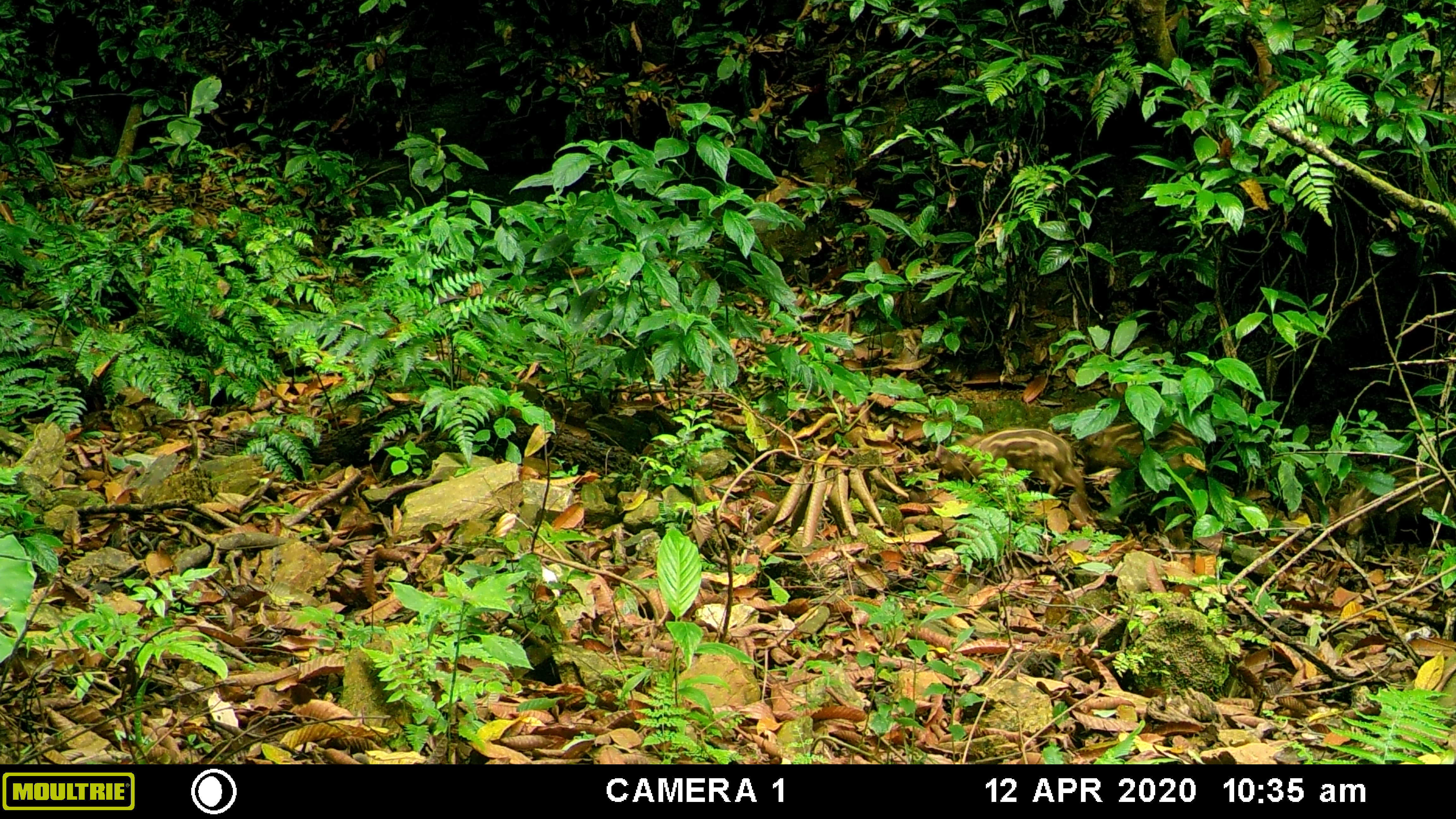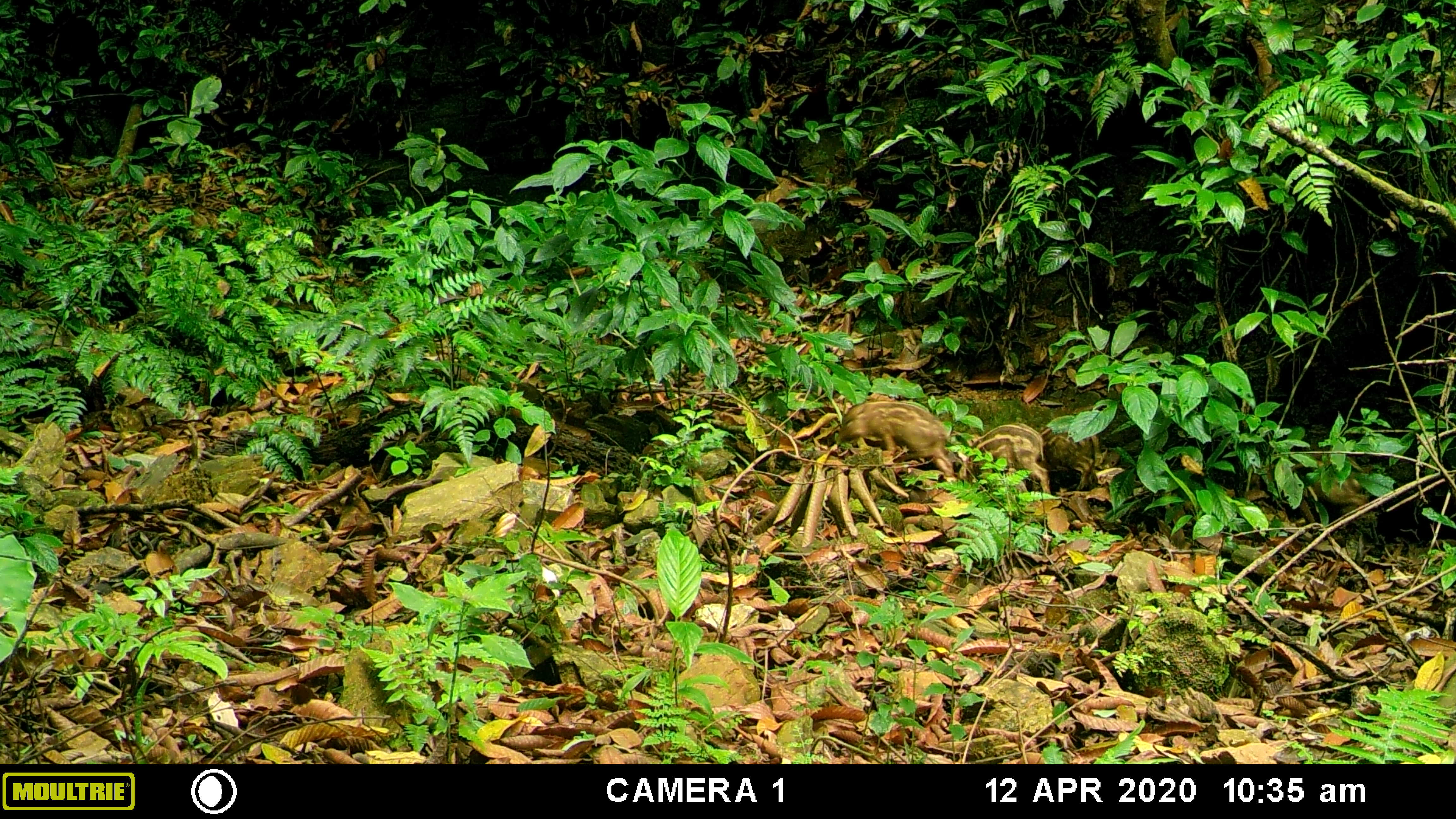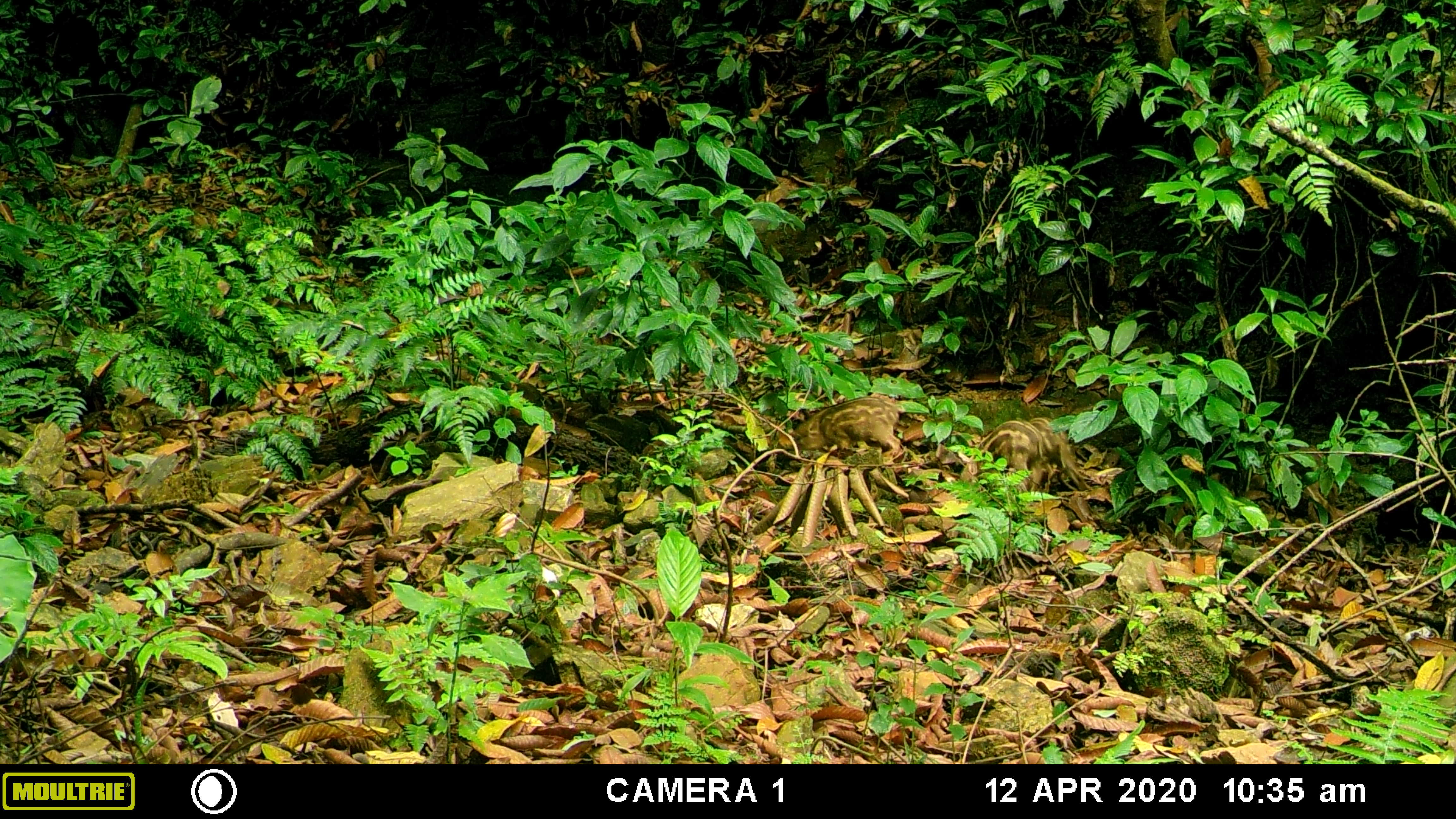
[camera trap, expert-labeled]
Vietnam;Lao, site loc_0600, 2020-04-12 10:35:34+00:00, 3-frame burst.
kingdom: Animalia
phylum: Chordata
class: Mammalia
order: Artiodactyla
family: Suidae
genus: Sus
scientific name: Sus scrofa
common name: eurasian wild pig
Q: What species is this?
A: Eurasian wild pig (Sus scrofa).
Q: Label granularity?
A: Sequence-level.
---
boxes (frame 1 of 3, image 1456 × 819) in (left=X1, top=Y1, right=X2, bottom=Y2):
eurasian wild pig: (left=935, top=427, right=1086, bottom=498); (left=1073, top=419, right=1206, bottom=479)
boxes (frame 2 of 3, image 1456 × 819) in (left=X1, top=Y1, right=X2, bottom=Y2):
eurasian wild pig: (left=837, top=397, right=953, bottom=477); (left=957, top=422, right=1051, bottom=494); (left=1039, top=425, right=1104, bottom=490)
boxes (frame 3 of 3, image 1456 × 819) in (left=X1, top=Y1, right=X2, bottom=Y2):
eurasian wild pig: (left=790, top=396, right=900, bottom=459); (left=957, top=421, right=1043, bottom=491); (left=1029, top=416, right=1093, bottom=491)